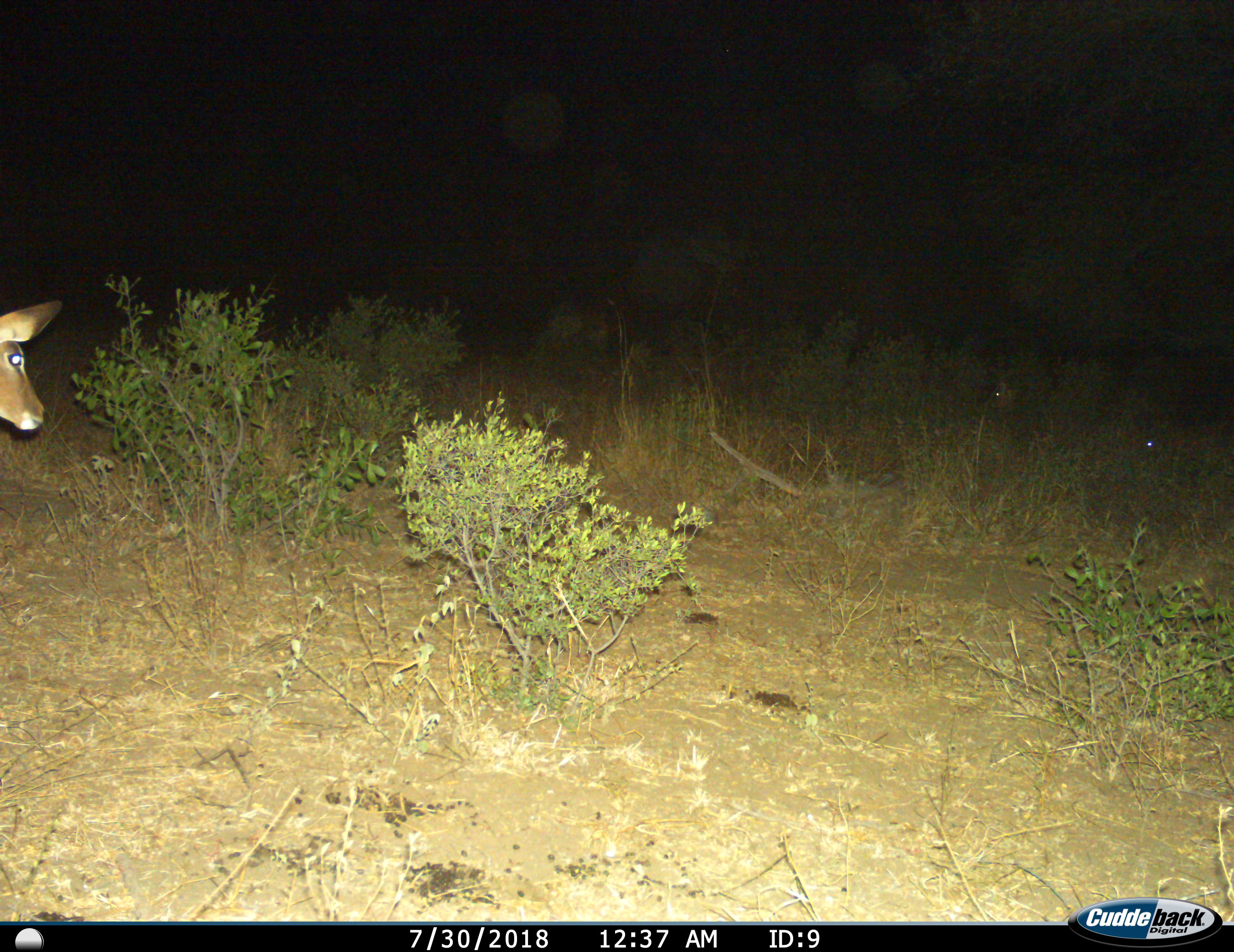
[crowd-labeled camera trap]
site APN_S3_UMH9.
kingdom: Animalia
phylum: Chordata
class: Mammalia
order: Artiodactyla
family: Bovidae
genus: Aepyceros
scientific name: Aepyceros melampus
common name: impala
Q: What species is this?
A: Impala (Aepyceros melampus).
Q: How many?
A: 1.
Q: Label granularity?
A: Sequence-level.